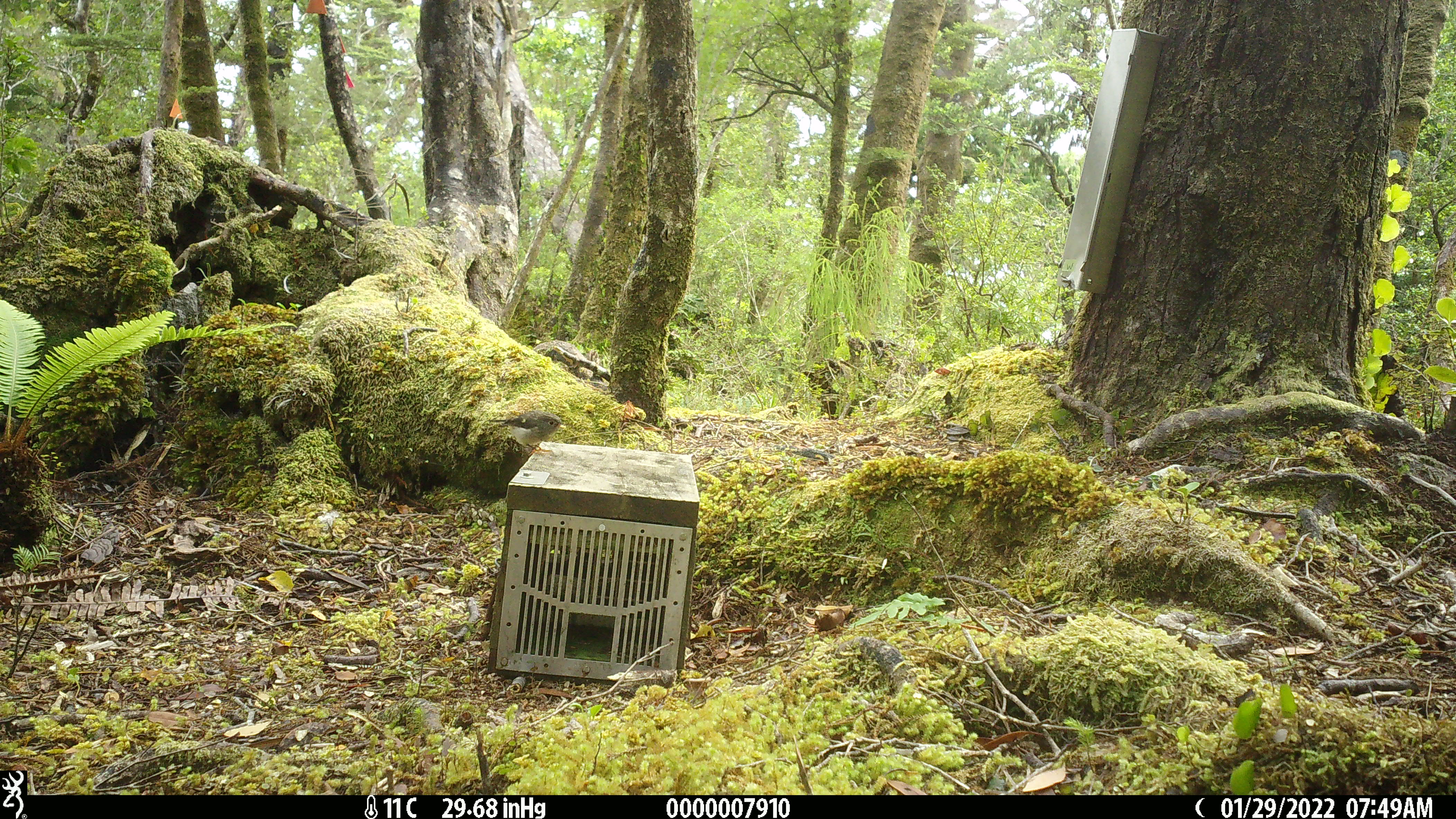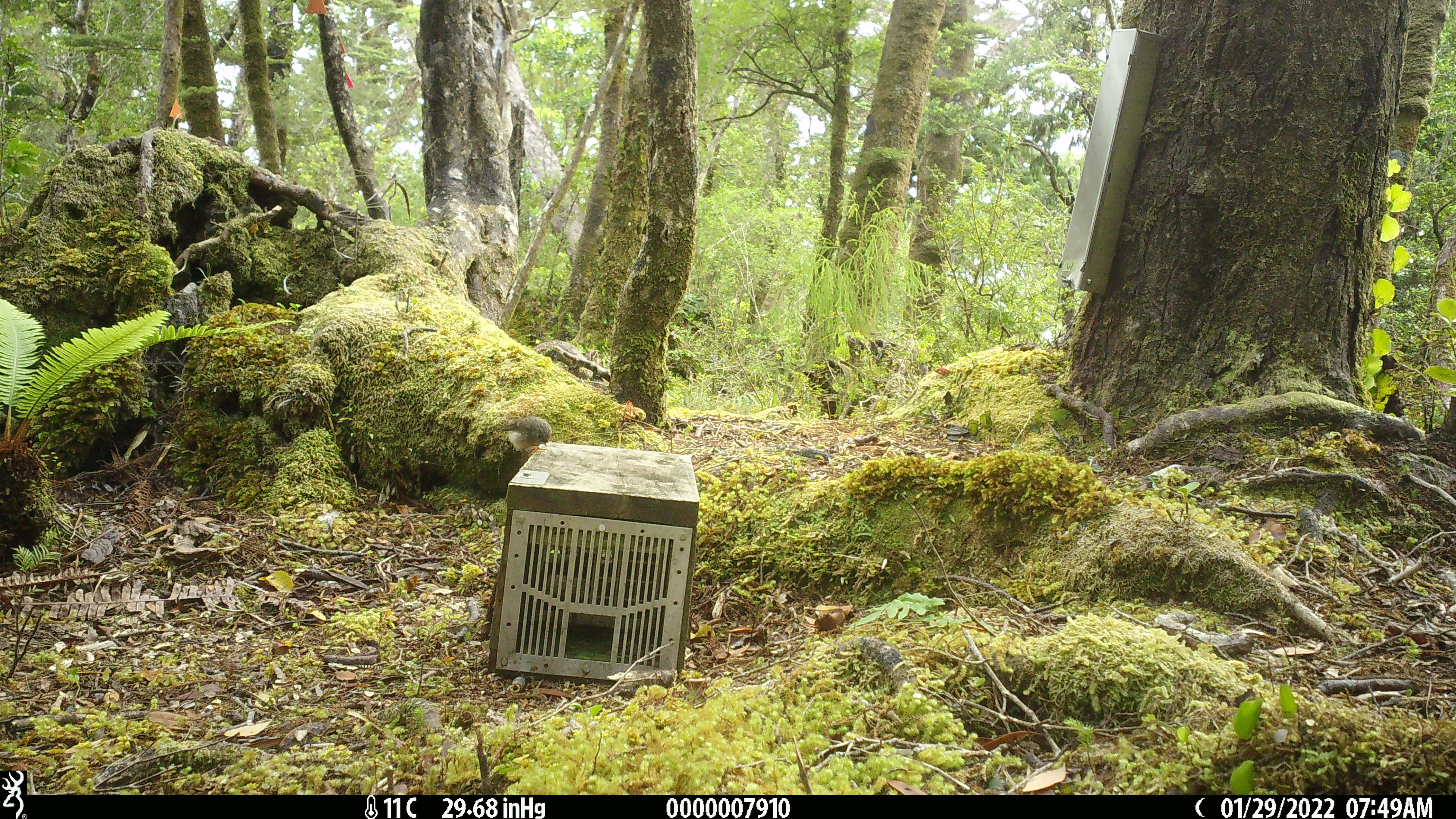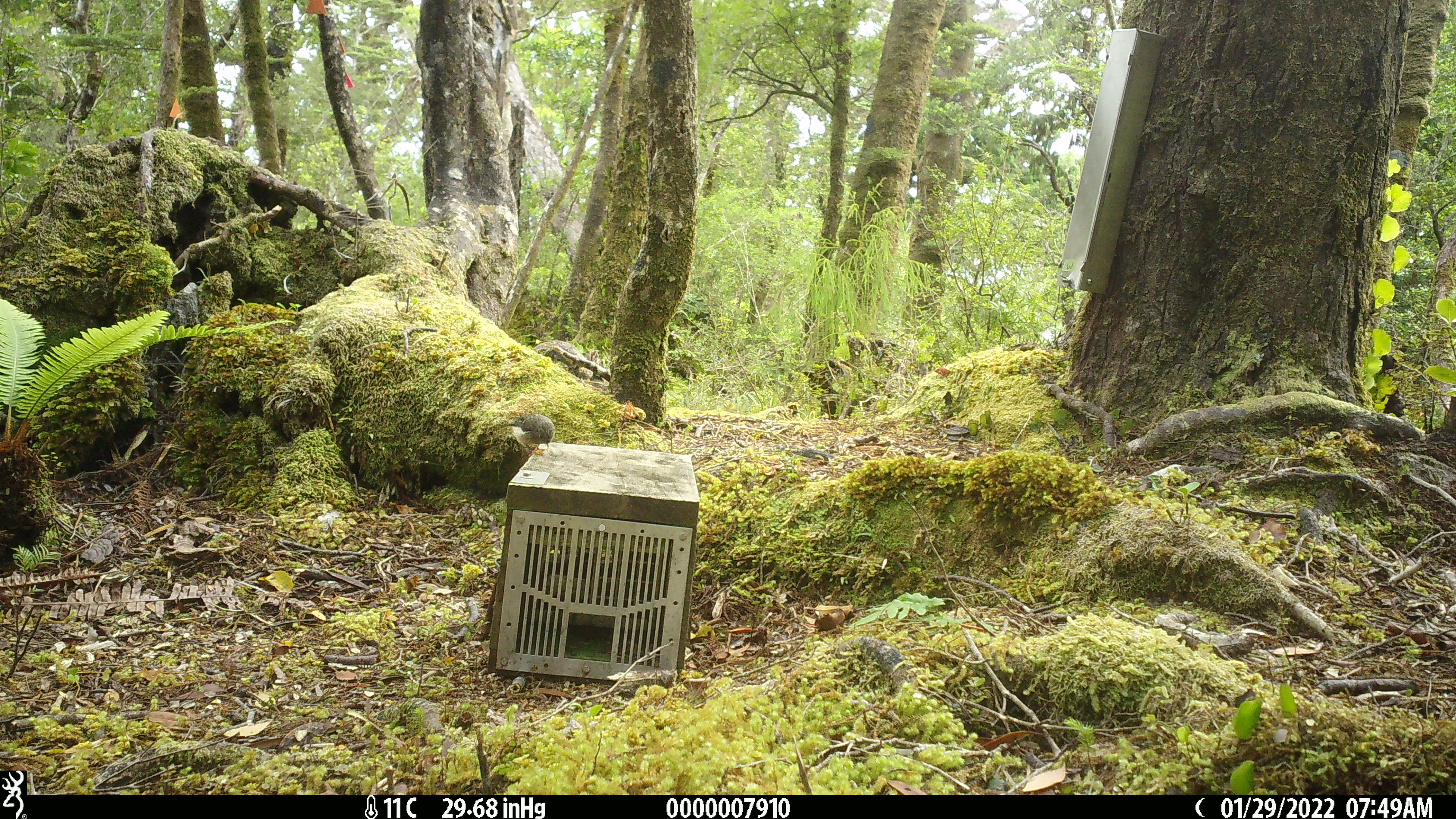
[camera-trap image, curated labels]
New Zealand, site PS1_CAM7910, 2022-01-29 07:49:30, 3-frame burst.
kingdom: Animalia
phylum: Chordata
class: Aves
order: Passeriformes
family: Petroicidae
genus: Petroica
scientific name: Petroica macrocephala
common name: tomtit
Tomtit (Petroica macrocephala).